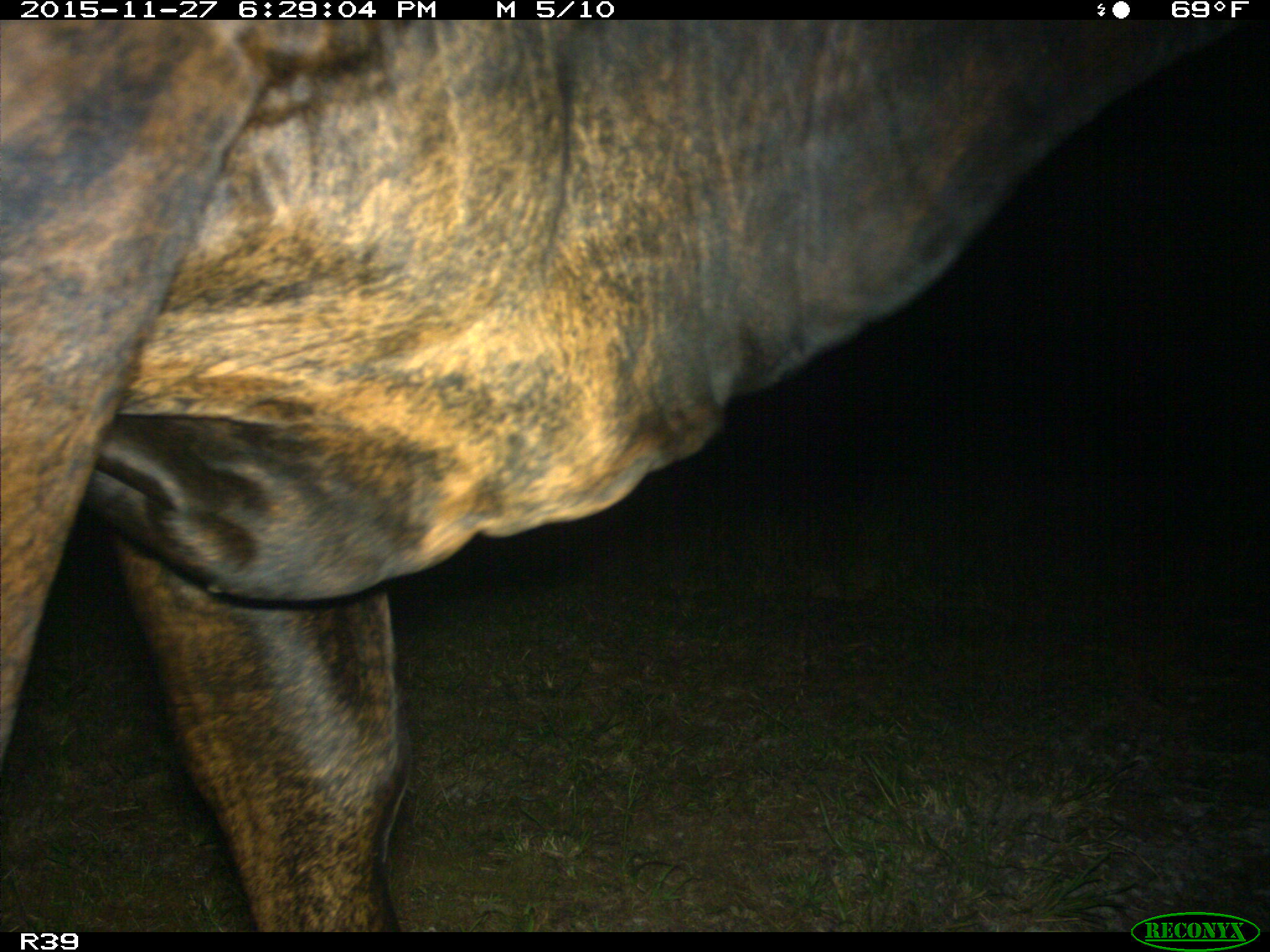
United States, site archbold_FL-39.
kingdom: Animalia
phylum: Chordata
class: Mammalia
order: Artiodactyla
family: Bovidae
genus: Bos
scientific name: Bos taurus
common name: domestic cow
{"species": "Bos taurus (domestic cow)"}